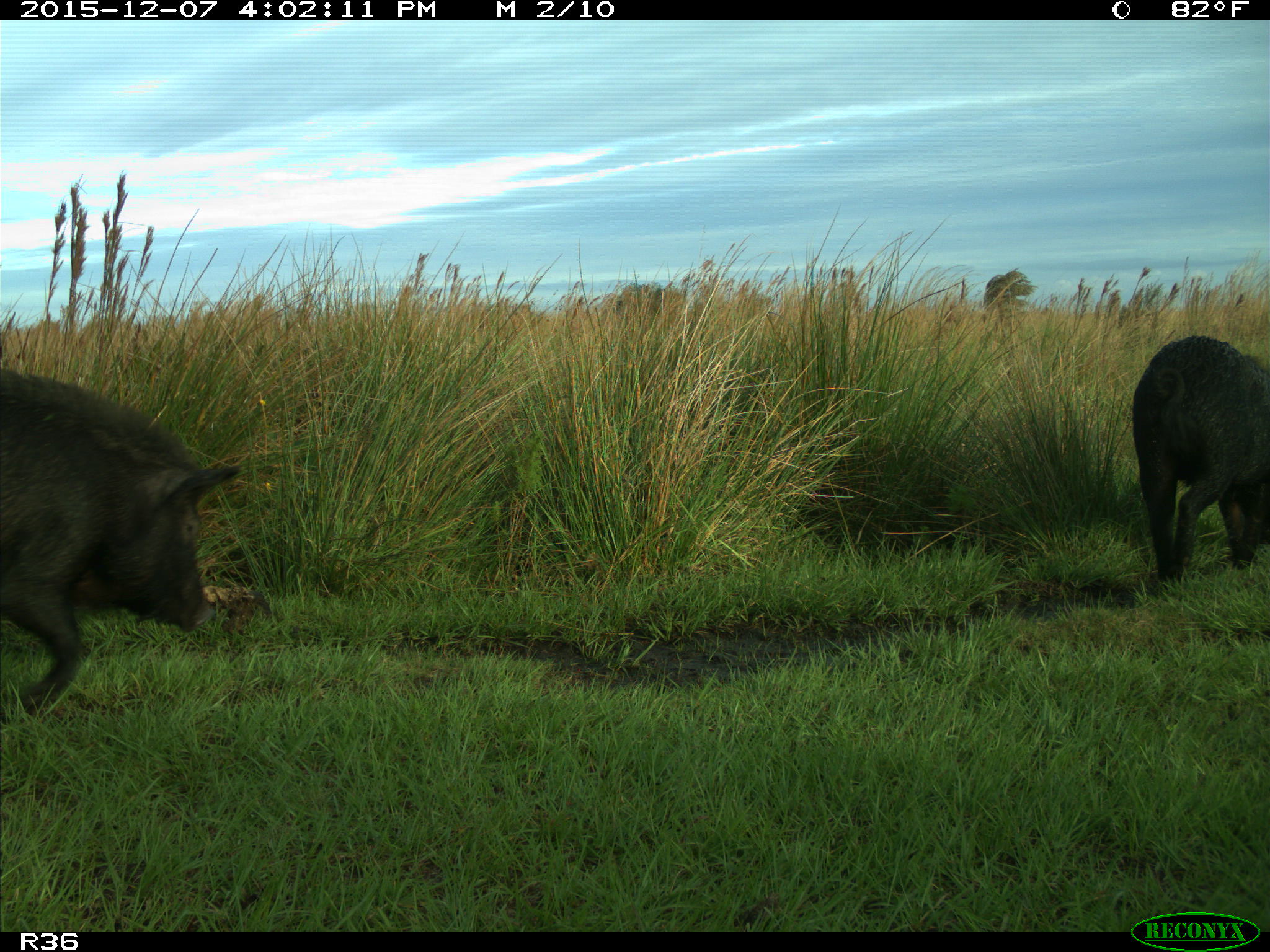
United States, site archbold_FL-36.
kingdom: Animalia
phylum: Chordata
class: Mammalia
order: Artiodactyla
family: Suidae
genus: Sus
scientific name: Sus scrofa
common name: wild boar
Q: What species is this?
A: Sus scrofa (wild boar).